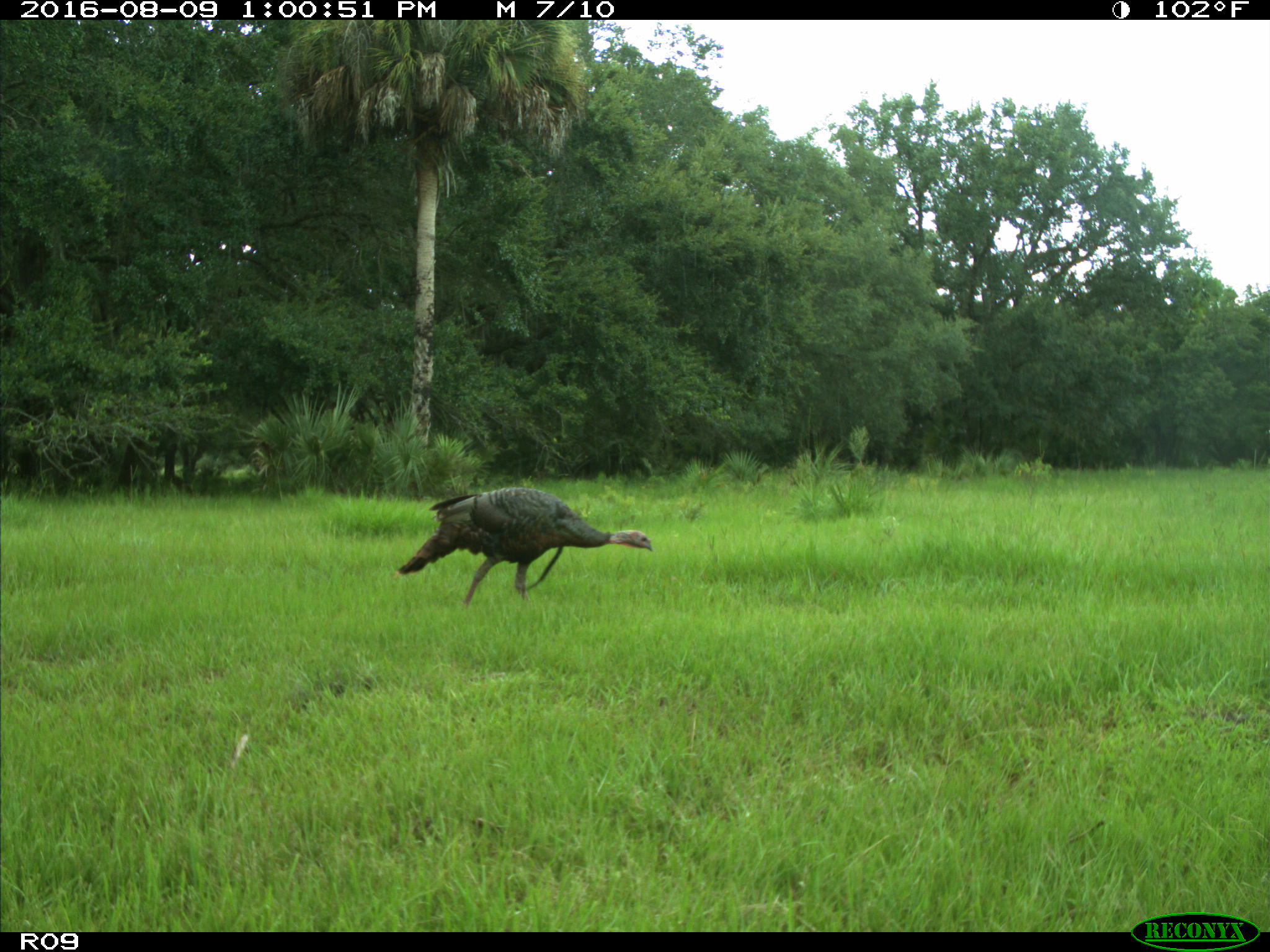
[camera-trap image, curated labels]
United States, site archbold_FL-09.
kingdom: Animalia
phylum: Chordata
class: Aves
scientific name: Aves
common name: birds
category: unidentified bird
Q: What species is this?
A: Unidentified bird (birds) (Aves).